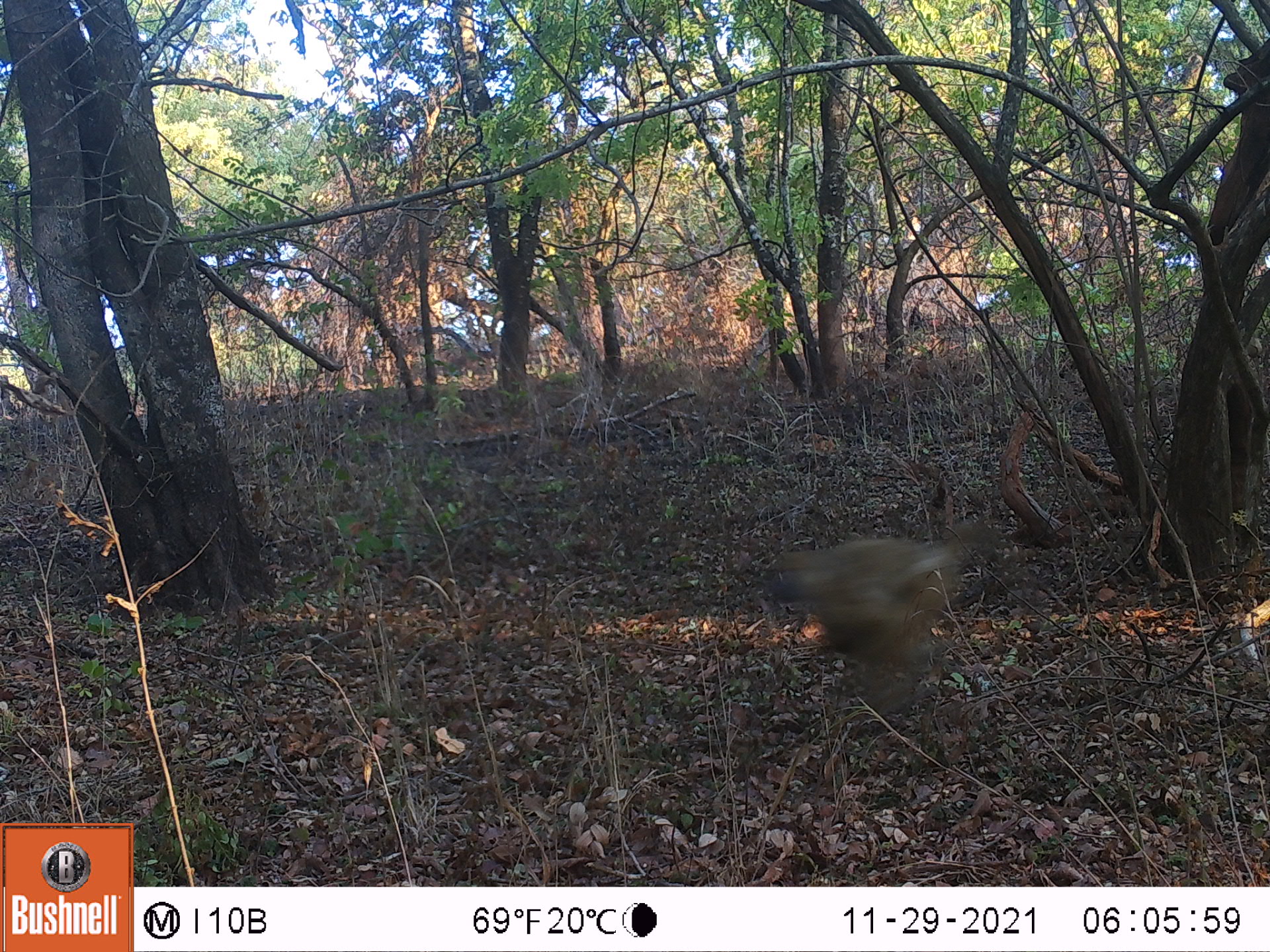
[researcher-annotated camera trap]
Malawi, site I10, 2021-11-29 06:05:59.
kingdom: Animalia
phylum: Chordata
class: Mammalia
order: Primates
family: Cercopithecidae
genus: Papio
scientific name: Papio cynocephalus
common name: yellow baboon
Yellow baboon (Papio cynocephalus), count 1.